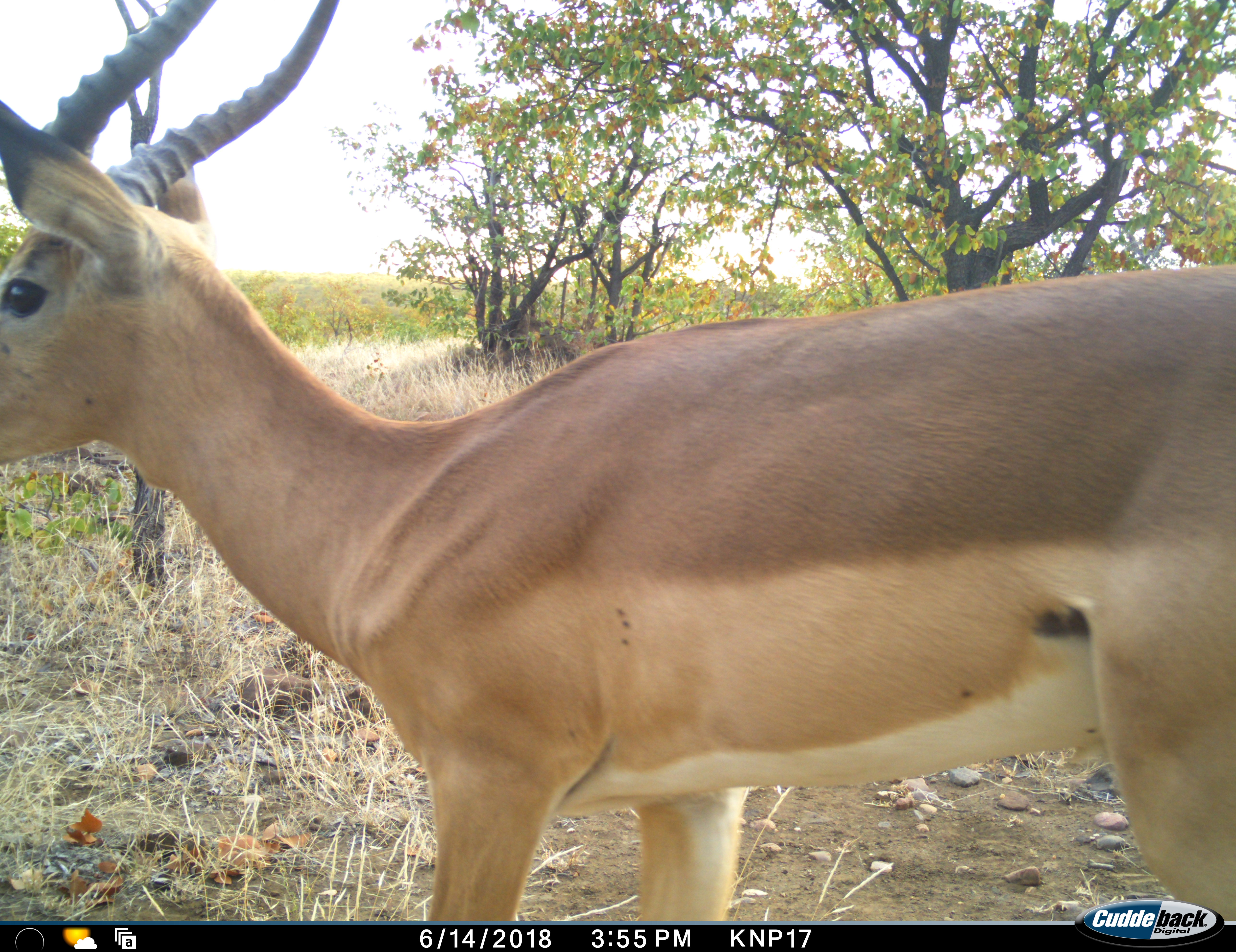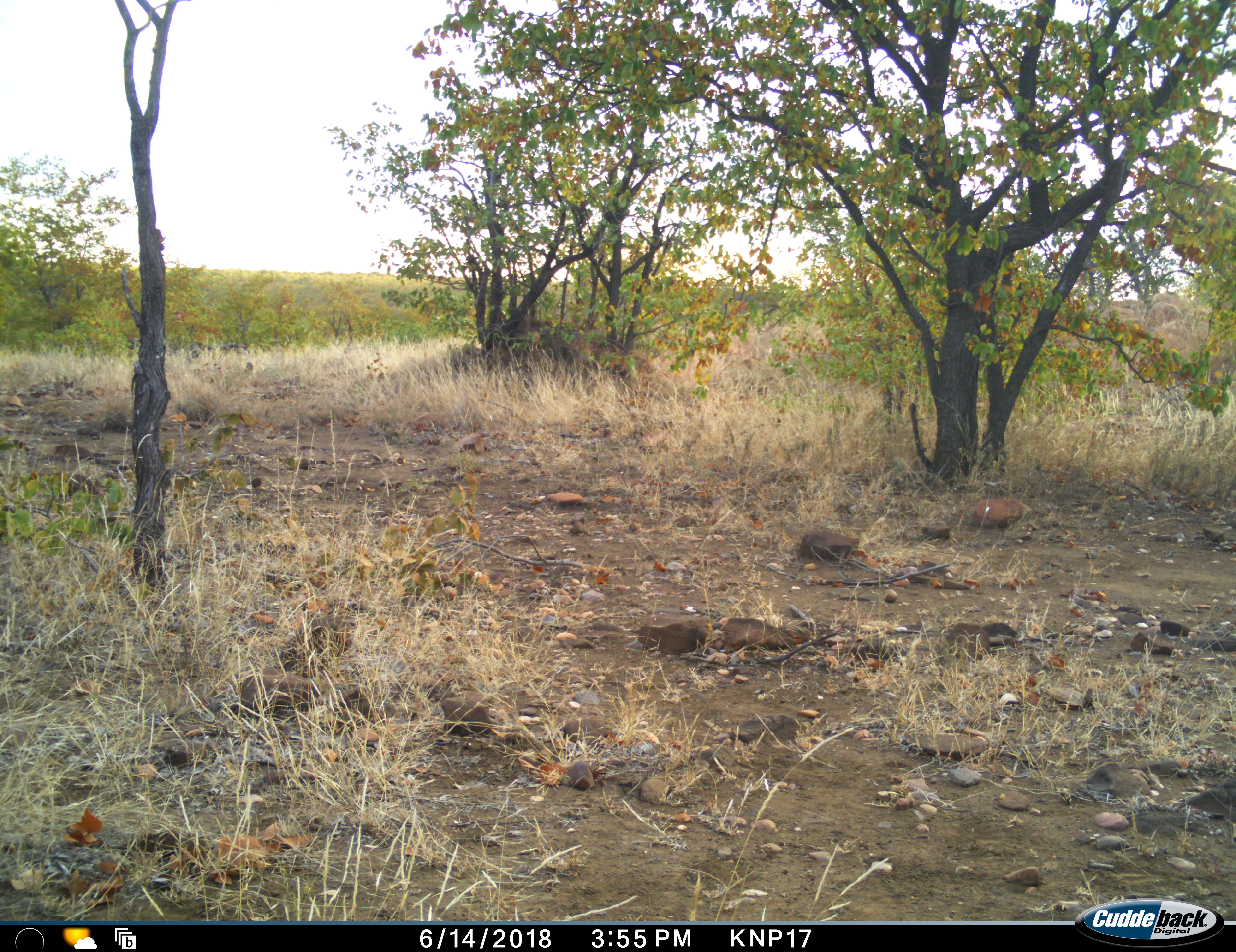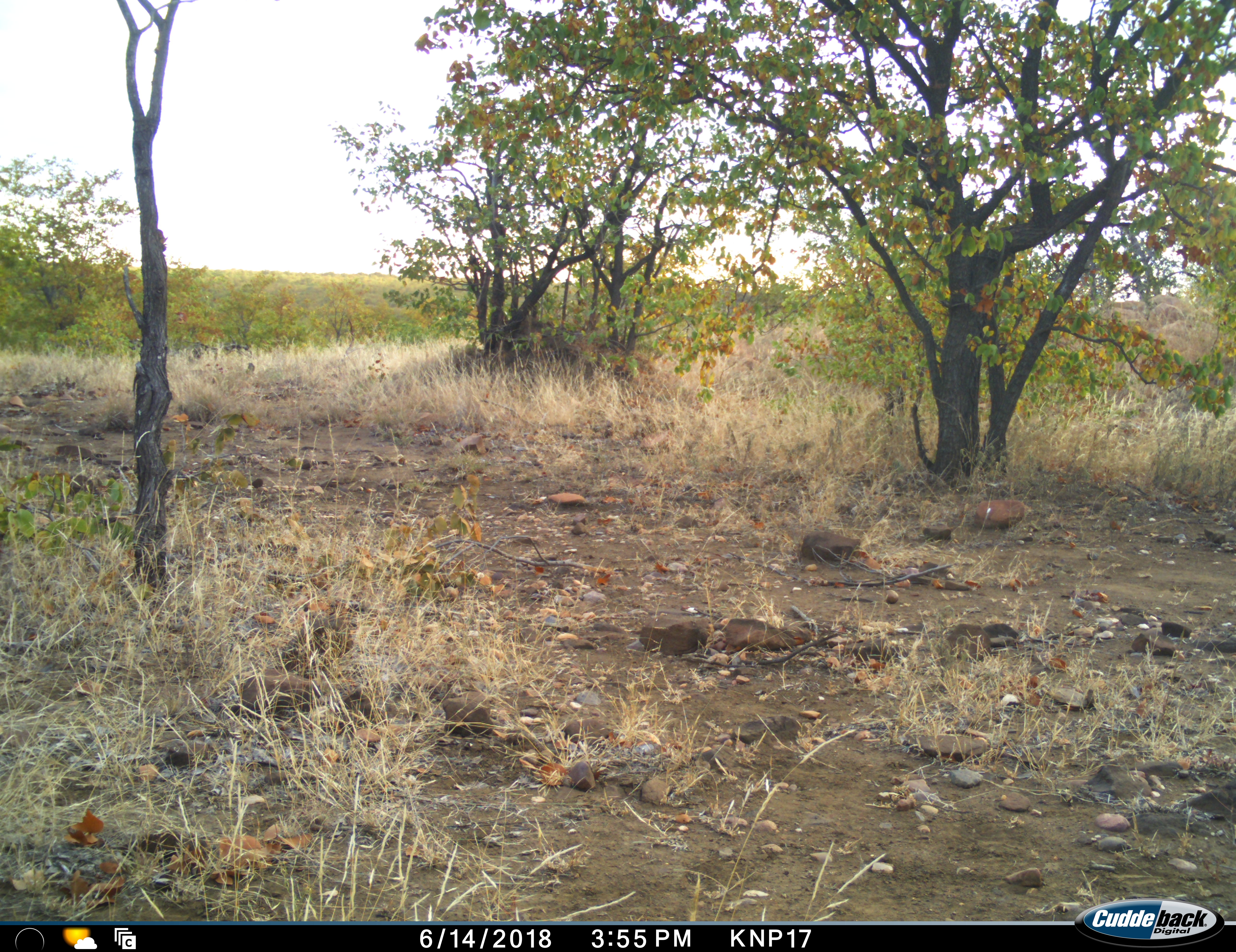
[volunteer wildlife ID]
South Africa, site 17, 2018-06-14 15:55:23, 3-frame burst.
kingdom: Animalia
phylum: Chordata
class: Mammalia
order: Artiodactyla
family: Bovidae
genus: Aepyceros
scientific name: Aepyceros melampus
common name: impala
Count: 1.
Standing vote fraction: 22%.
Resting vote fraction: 0%.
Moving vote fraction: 89%.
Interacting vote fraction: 0%.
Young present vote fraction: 0%.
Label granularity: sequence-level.